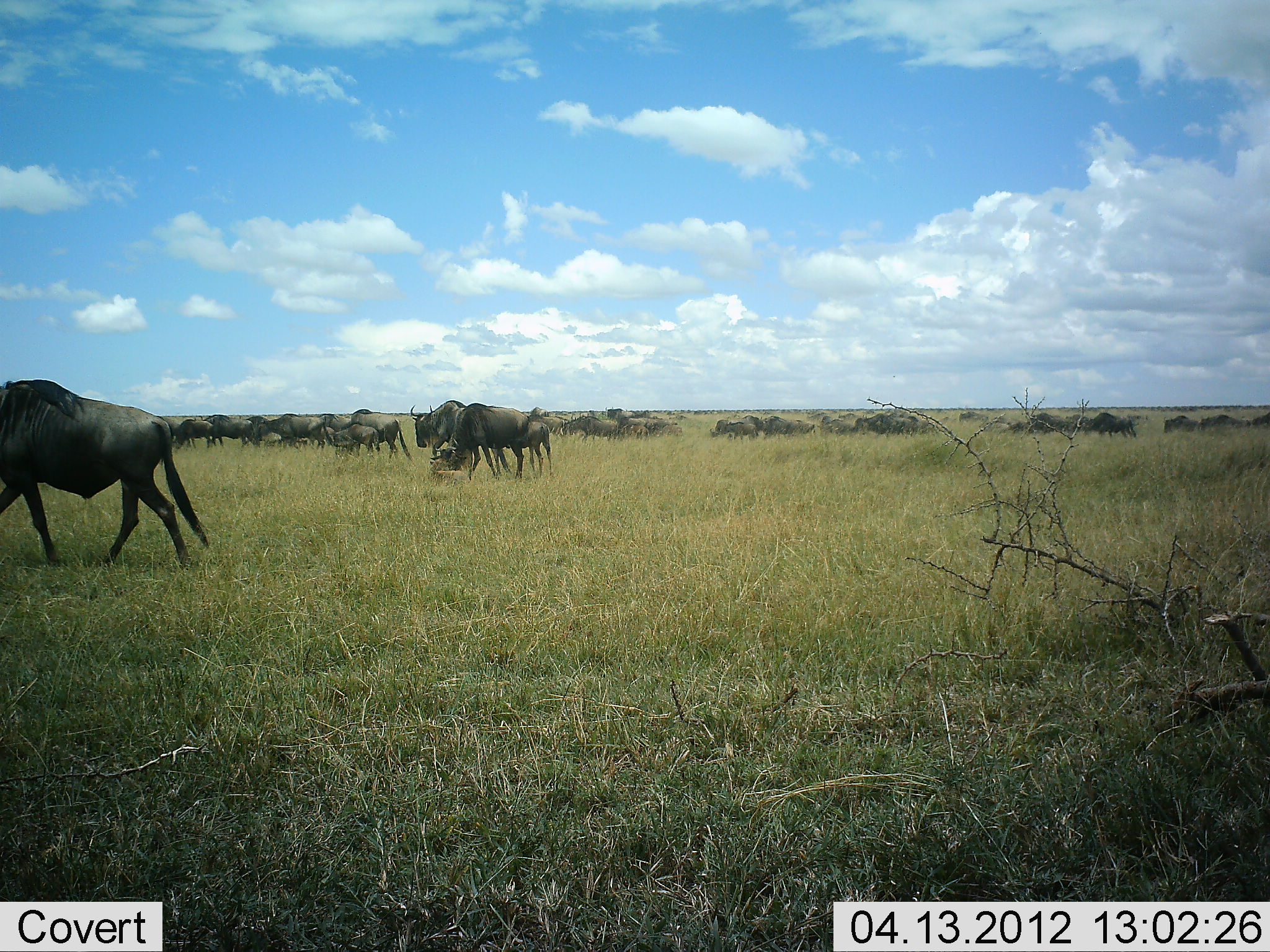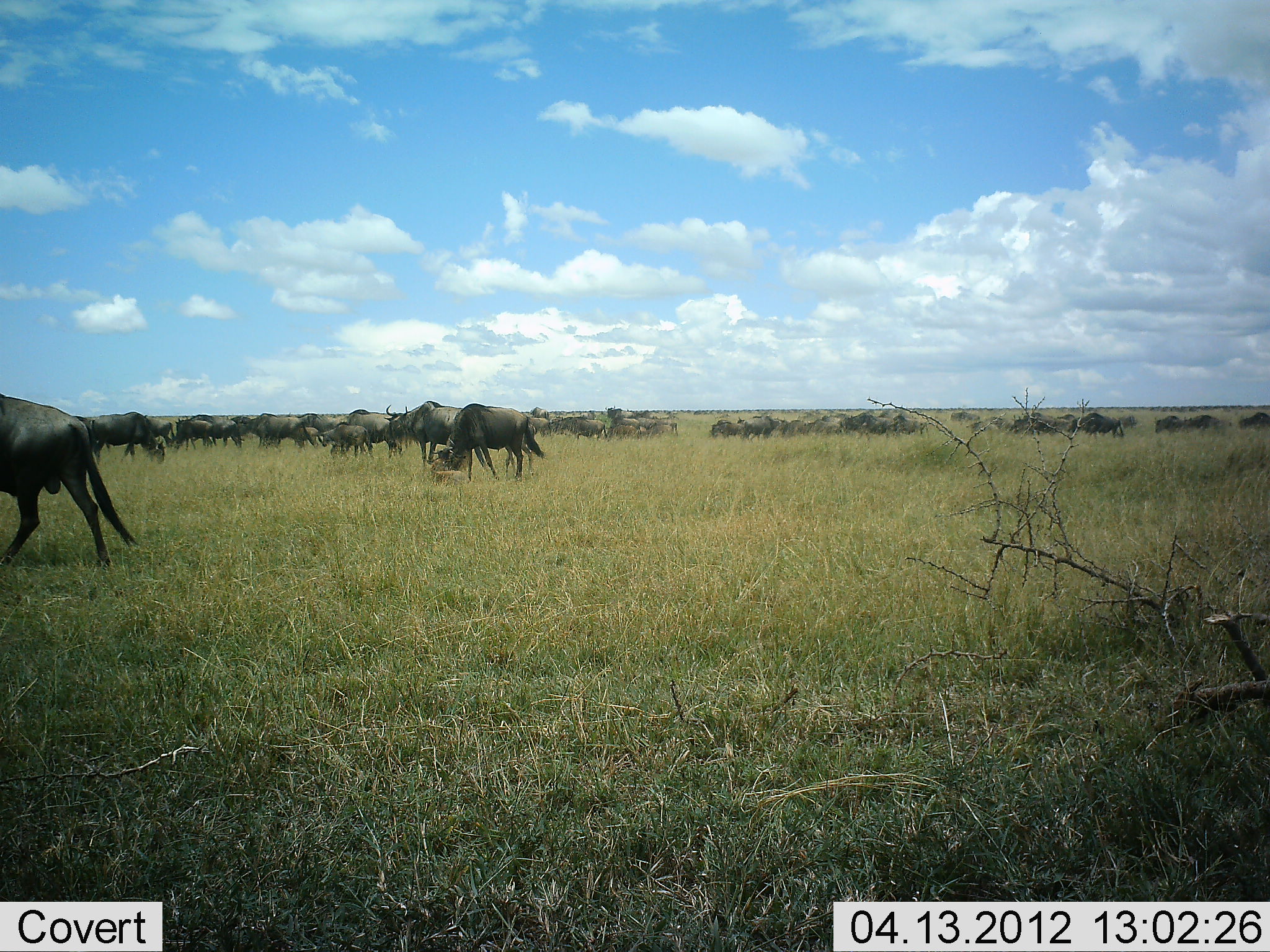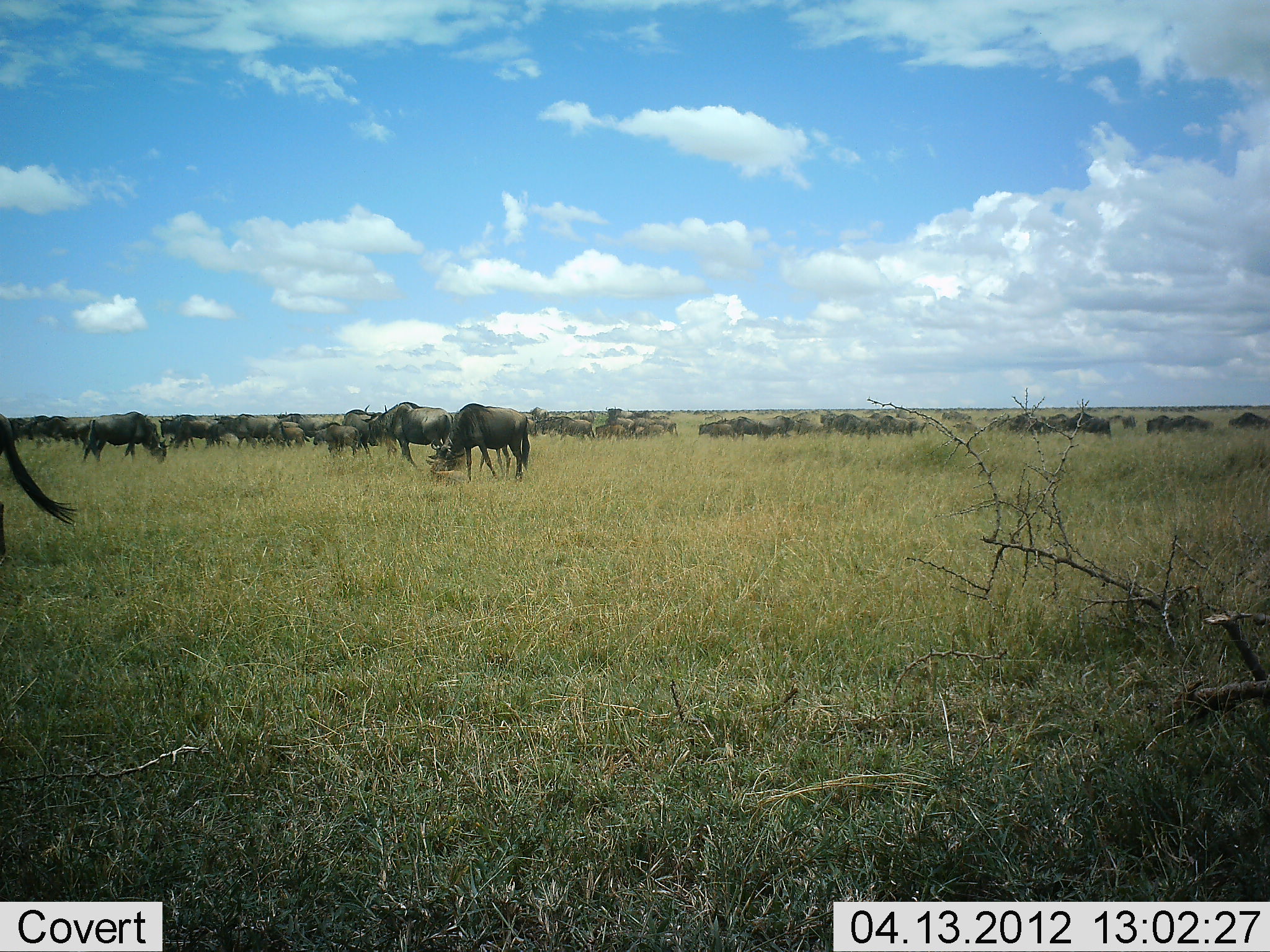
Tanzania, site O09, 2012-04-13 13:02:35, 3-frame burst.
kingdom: Animalia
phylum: Chordata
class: Mammalia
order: Artiodactyla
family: Bovidae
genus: Connochaetes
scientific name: Connochaetes taurinus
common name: blue wildebeest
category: wildebeest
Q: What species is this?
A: Wildebeest (blue wildebeest) (Connochaetes taurinus).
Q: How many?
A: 11-50.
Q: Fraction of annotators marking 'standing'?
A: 20%.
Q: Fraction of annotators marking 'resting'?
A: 0%.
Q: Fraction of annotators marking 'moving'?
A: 75%.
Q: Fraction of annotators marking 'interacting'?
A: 0%.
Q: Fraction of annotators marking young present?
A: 15%.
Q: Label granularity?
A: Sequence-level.